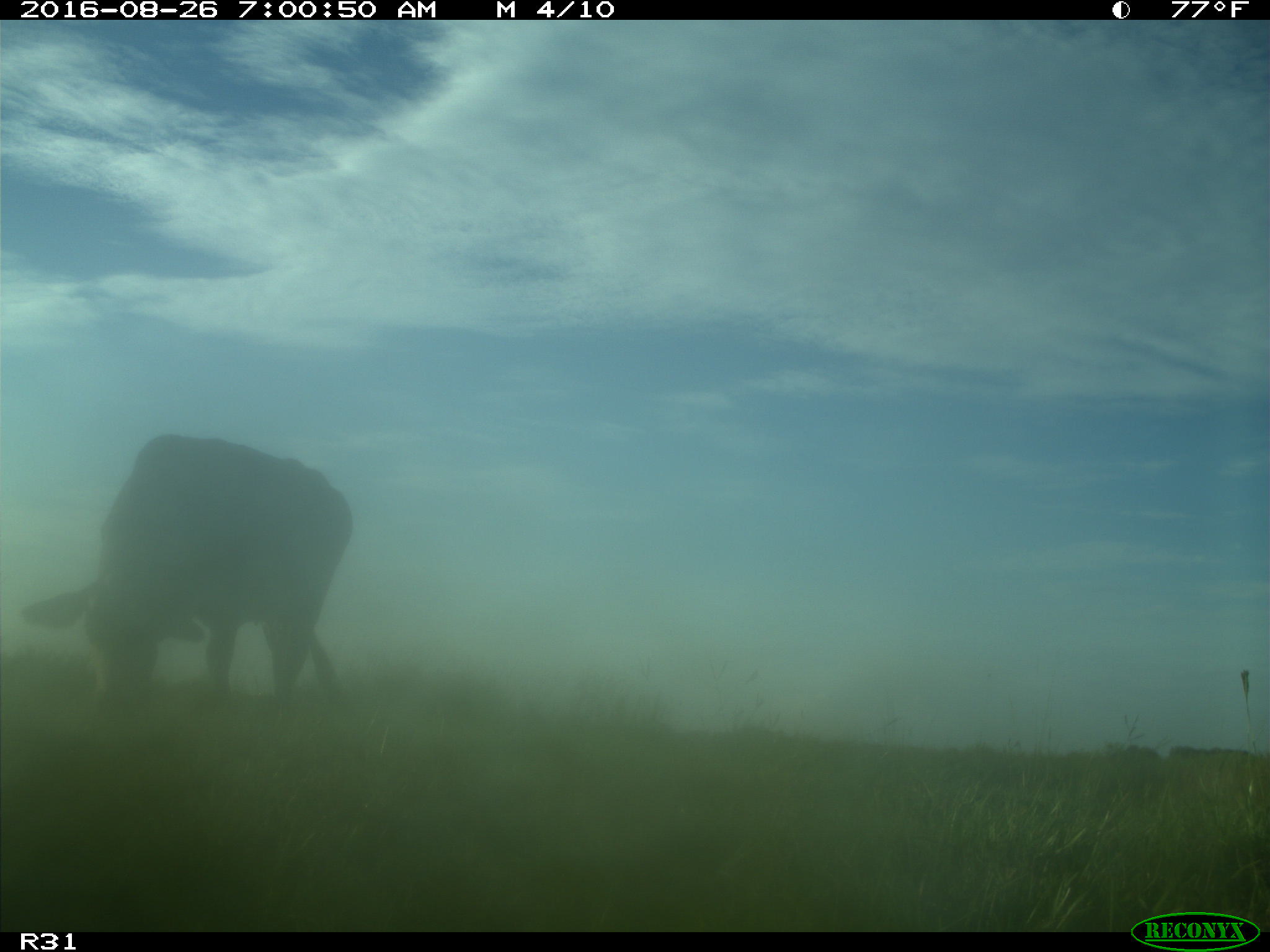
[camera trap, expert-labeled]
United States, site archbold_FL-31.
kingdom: Animalia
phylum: Chordata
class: Mammalia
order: Artiodactyla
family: Bovidae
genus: Bos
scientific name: Bos taurus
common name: domestic cow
Bos taurus (domestic cow).